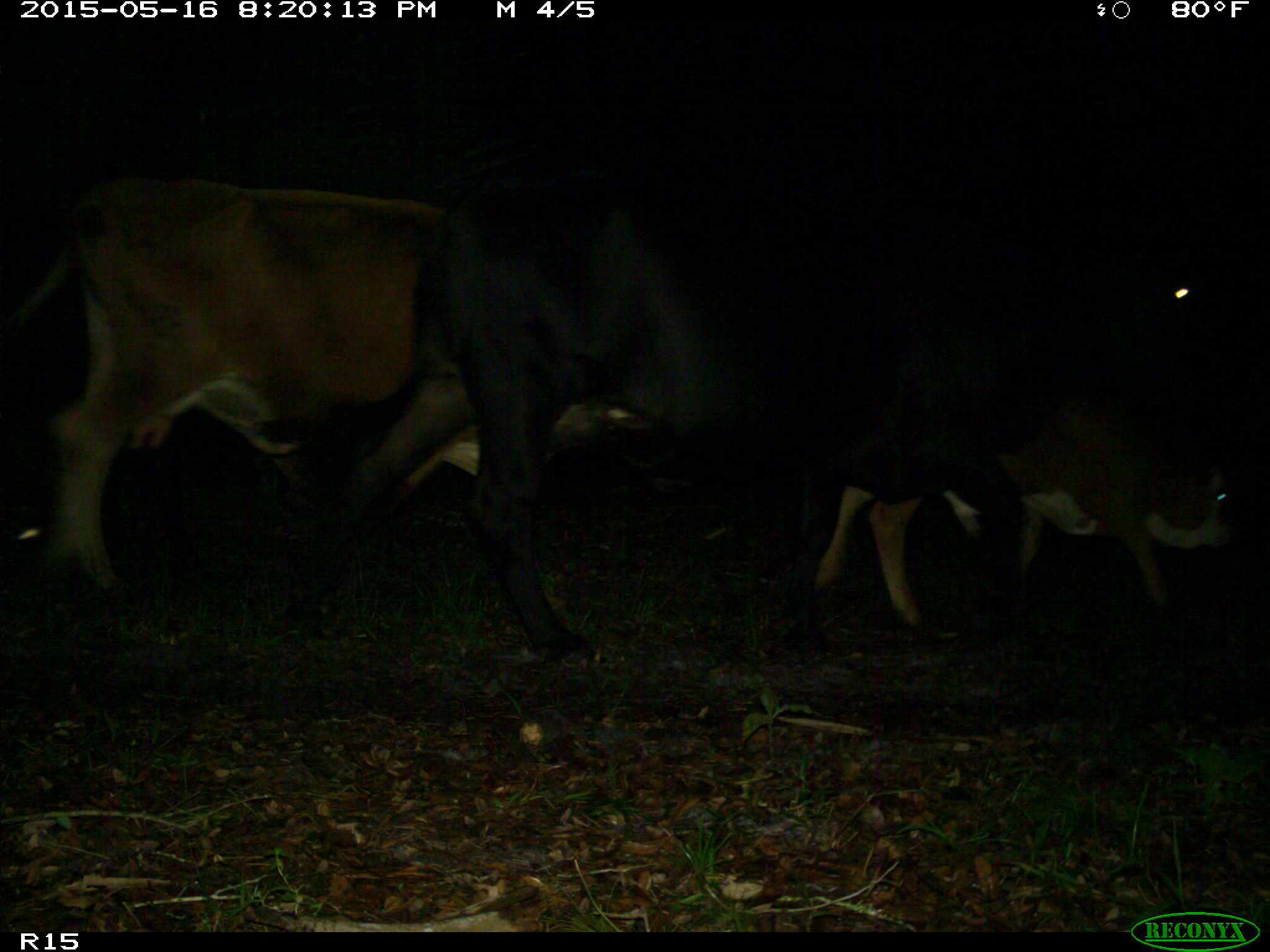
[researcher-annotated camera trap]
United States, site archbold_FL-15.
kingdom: Animalia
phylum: Chordata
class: Mammalia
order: Artiodactyla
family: Bovidae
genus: Bos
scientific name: Bos taurus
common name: domestic cow